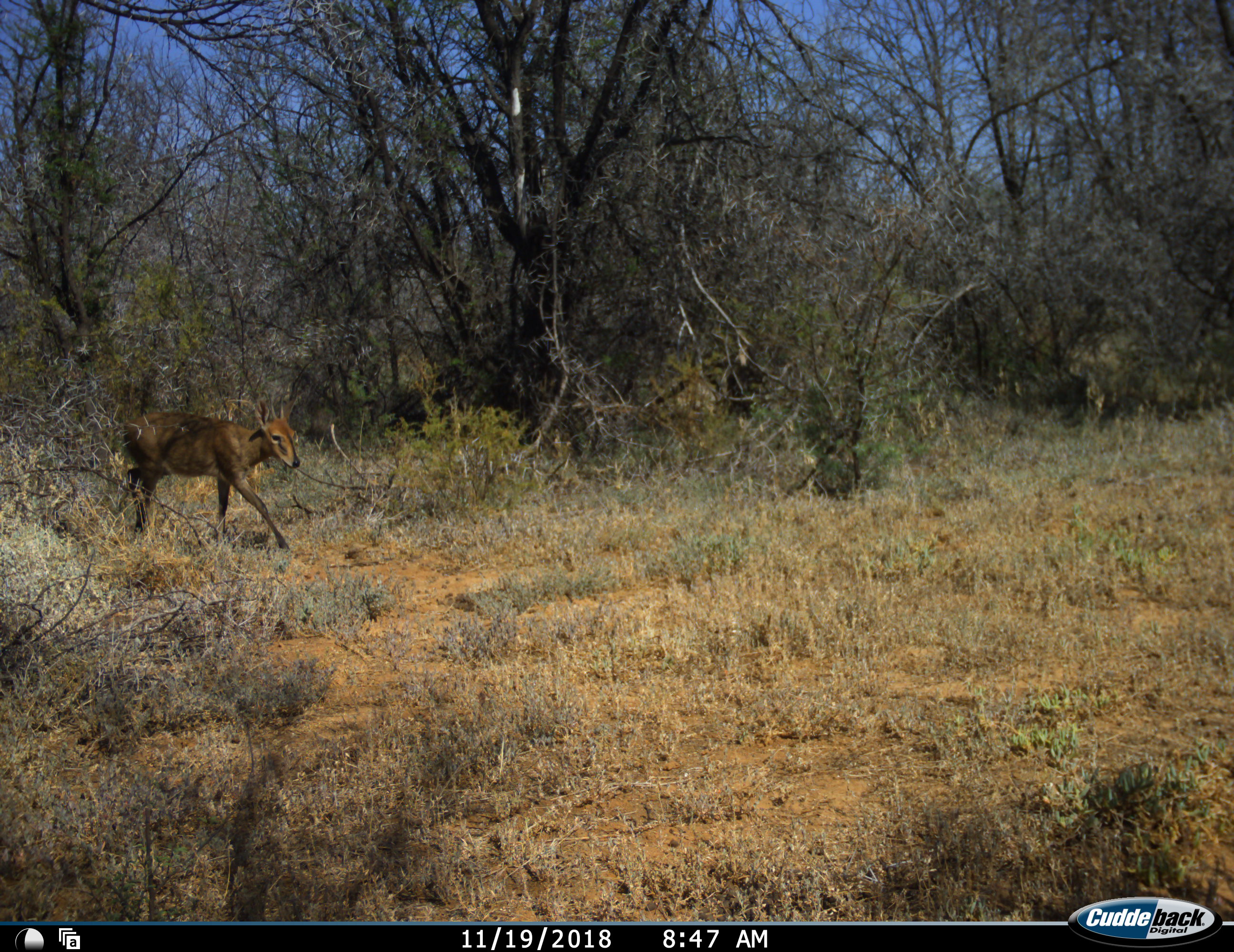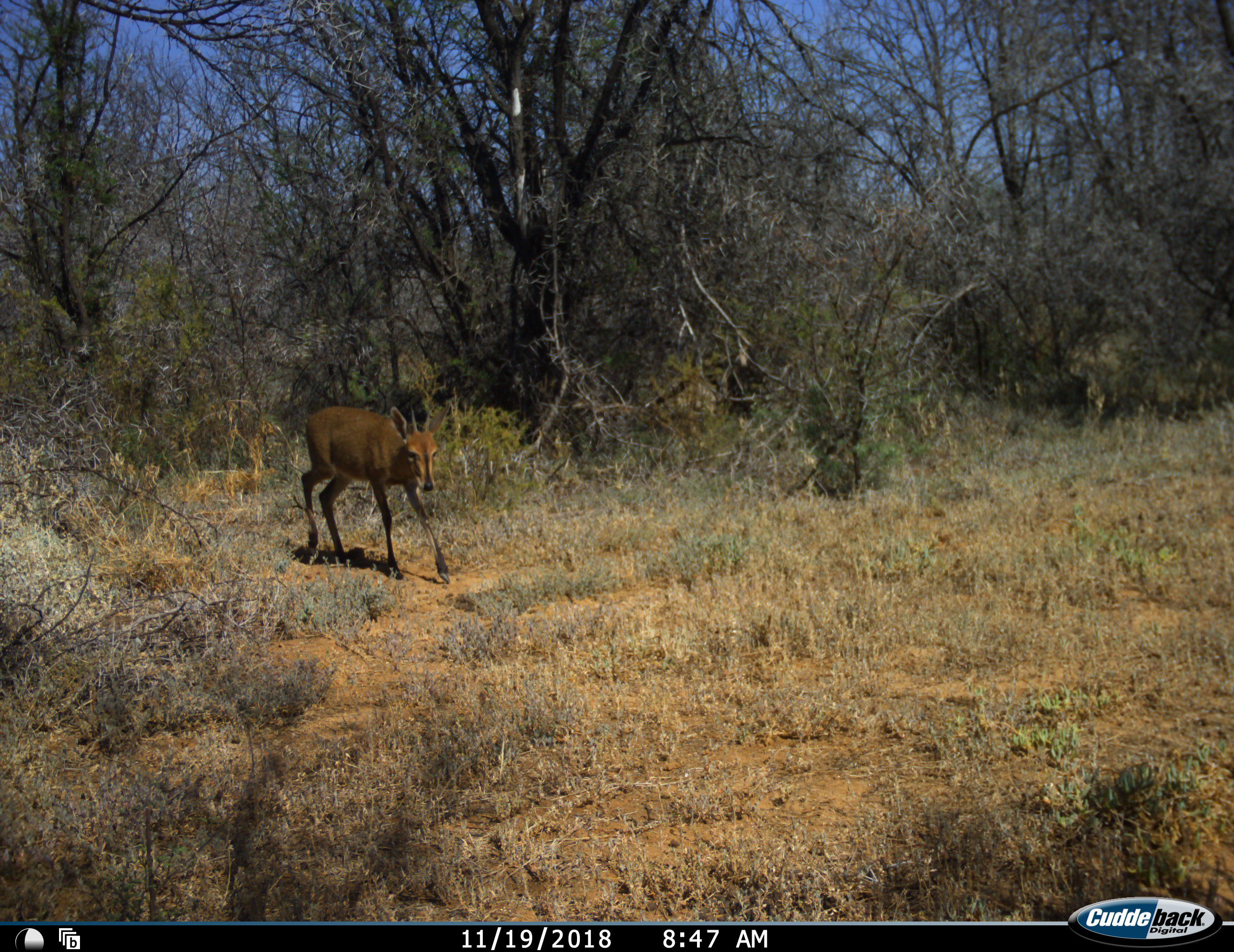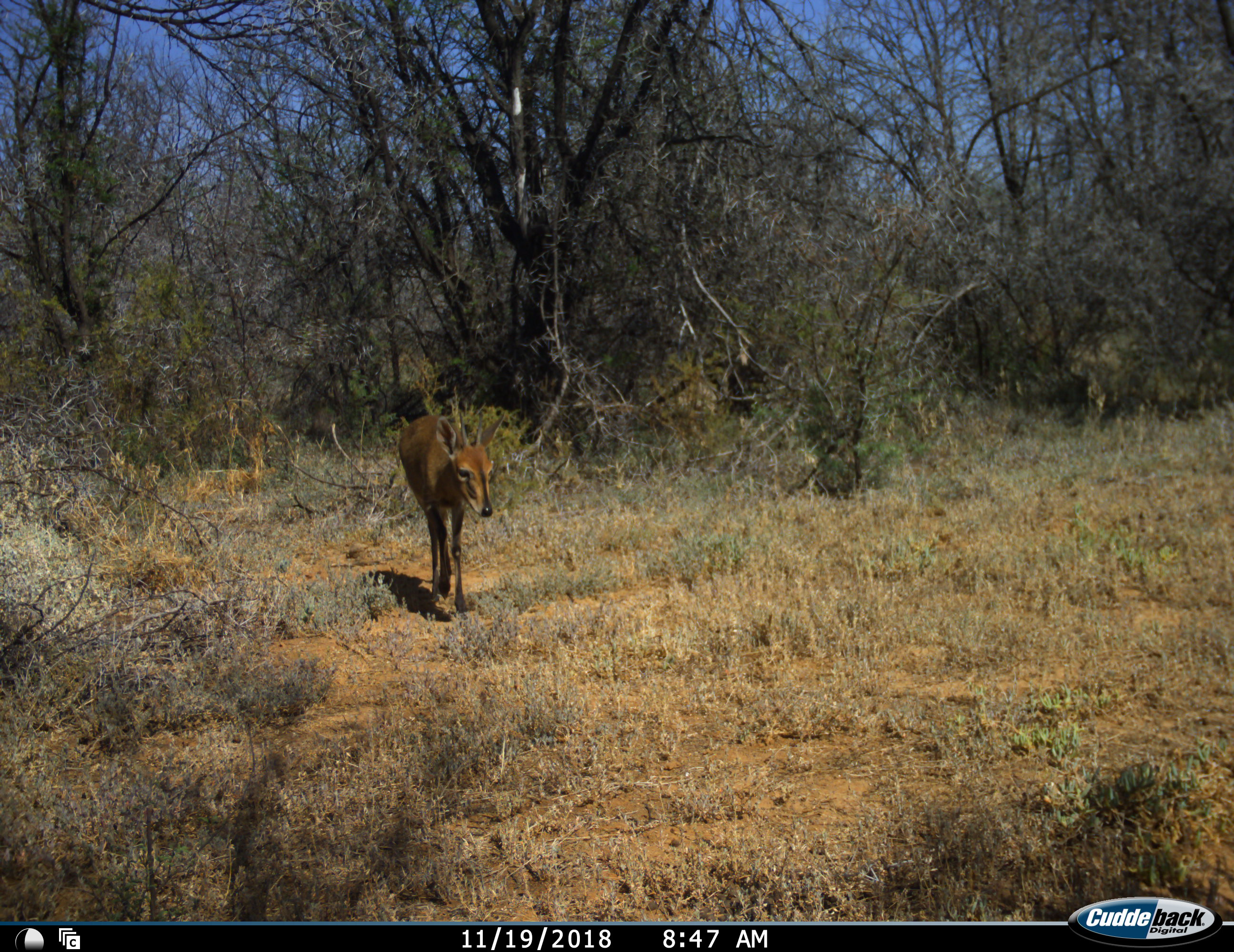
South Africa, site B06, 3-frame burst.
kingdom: Animalia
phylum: Chordata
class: Mammalia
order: Artiodactyla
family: Bovidae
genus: Sylvicapra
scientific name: Sylvicapra grimmia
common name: common grey duiker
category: duikercommongrey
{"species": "duikercommongrey (common grey duiker) (Sylvicapra grimmia)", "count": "1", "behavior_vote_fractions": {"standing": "0%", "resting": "0%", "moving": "100%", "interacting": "0%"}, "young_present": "0%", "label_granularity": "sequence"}